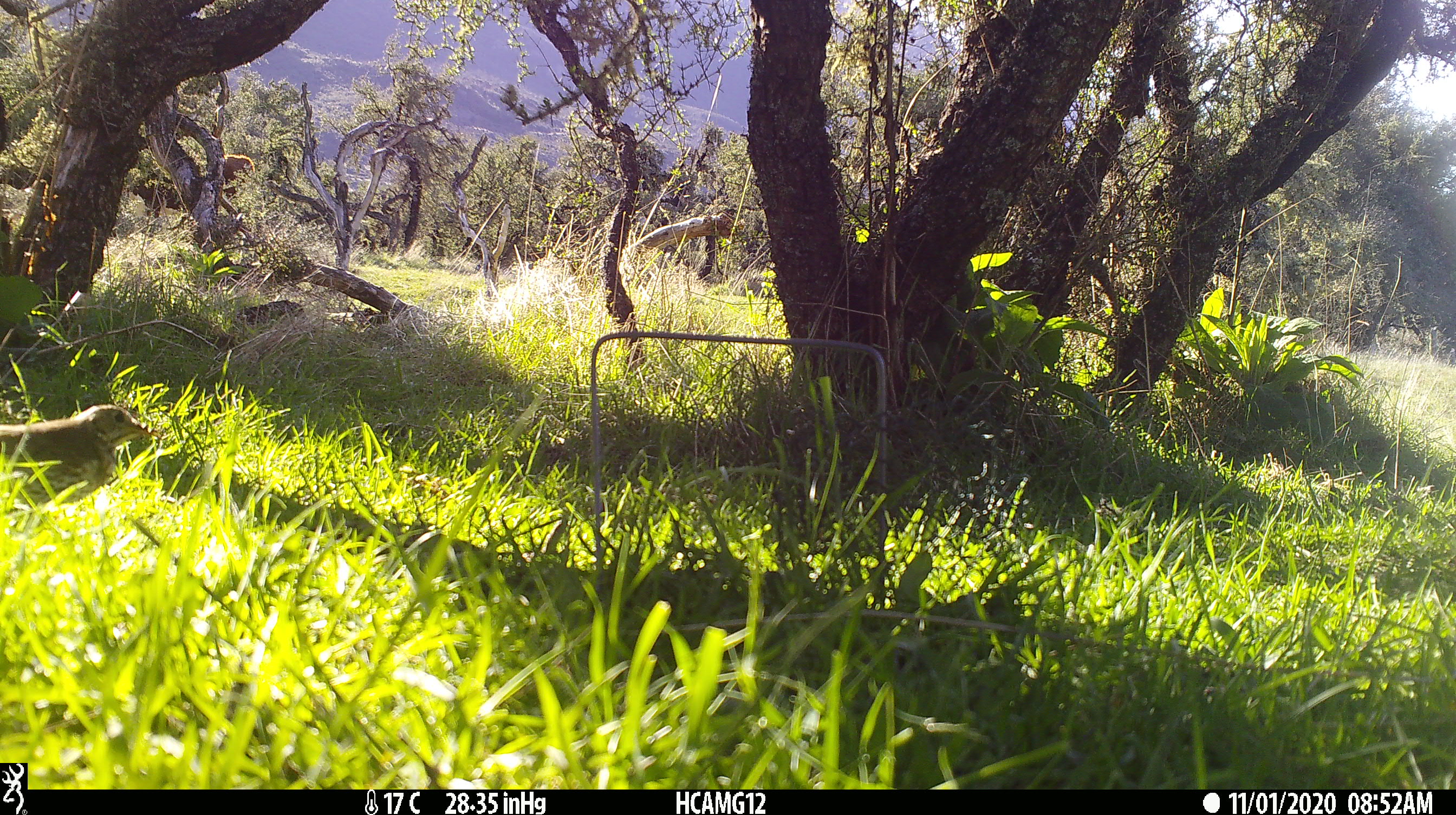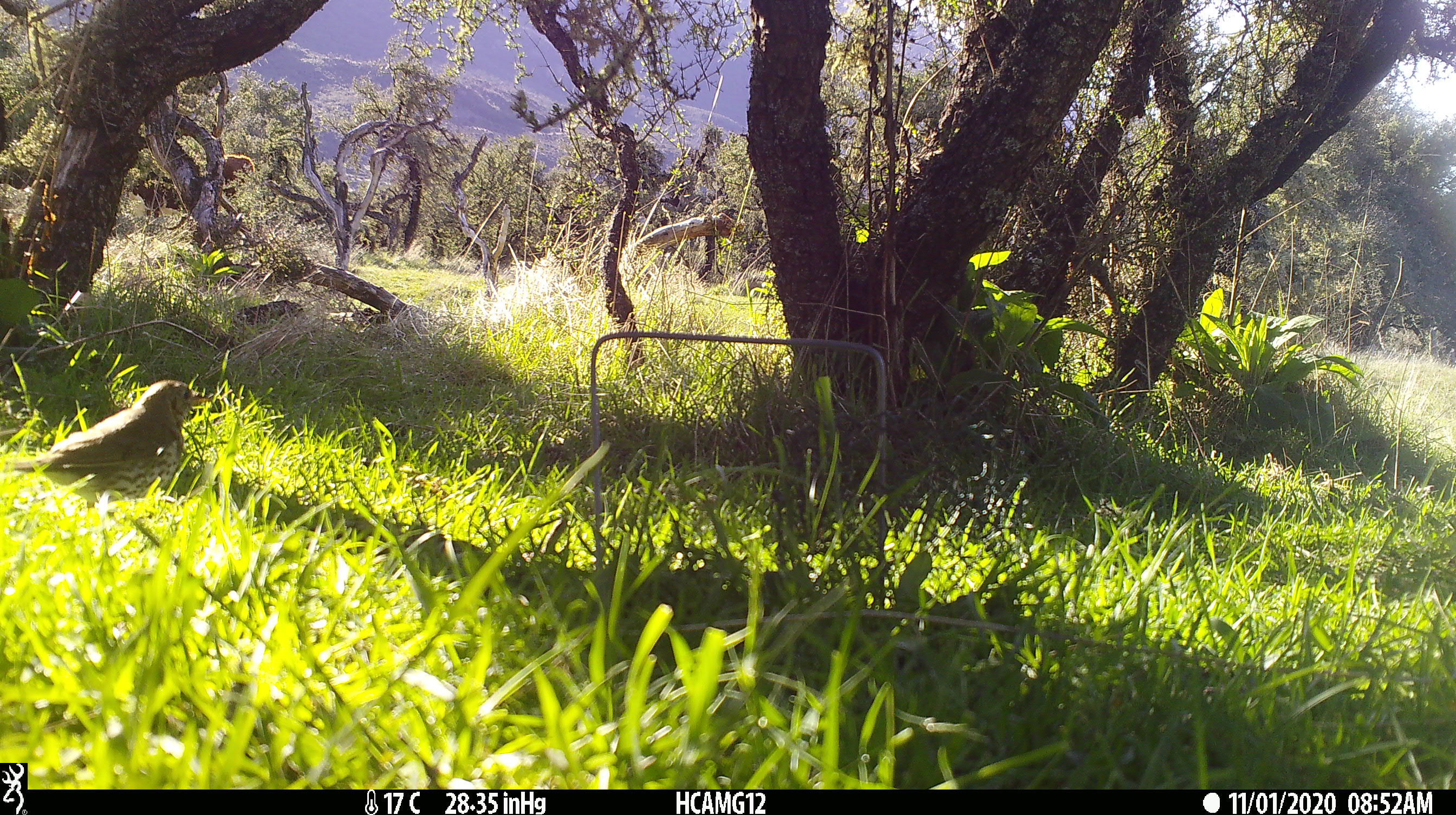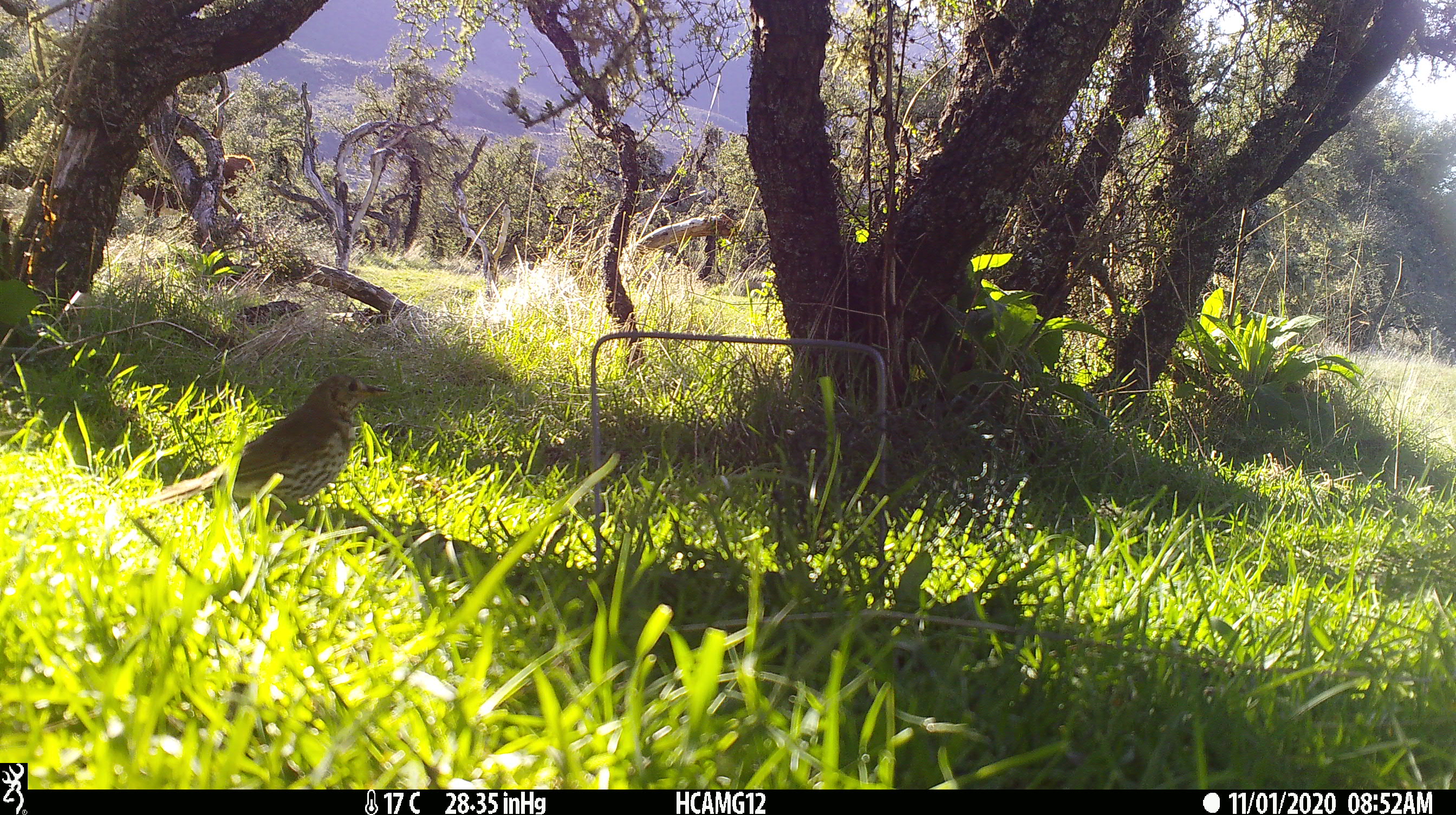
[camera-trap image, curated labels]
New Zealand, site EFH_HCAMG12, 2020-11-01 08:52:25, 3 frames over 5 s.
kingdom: Animalia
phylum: Chordata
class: Aves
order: Passeriformes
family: Turdidae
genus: Turdus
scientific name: Turdus philomelos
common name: song thrush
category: thrush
Thrush (song thrush) (Turdus philomelos).